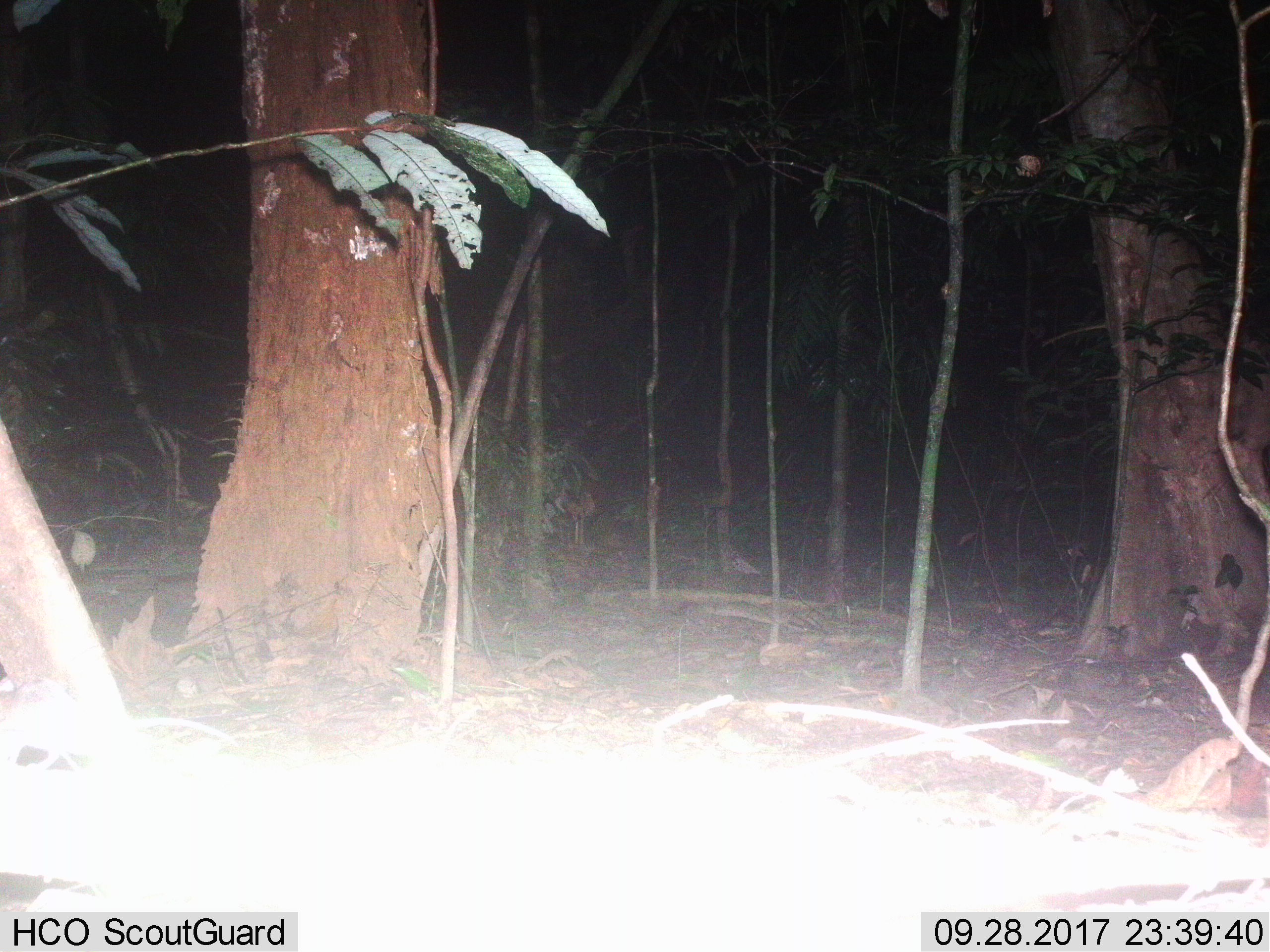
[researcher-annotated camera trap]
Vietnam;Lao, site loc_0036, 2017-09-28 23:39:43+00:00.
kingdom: Animalia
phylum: Chordata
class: Mammalia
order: Rodentia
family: Muridae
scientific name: Muridae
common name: old-world mice and rats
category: unidentified murid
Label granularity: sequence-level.